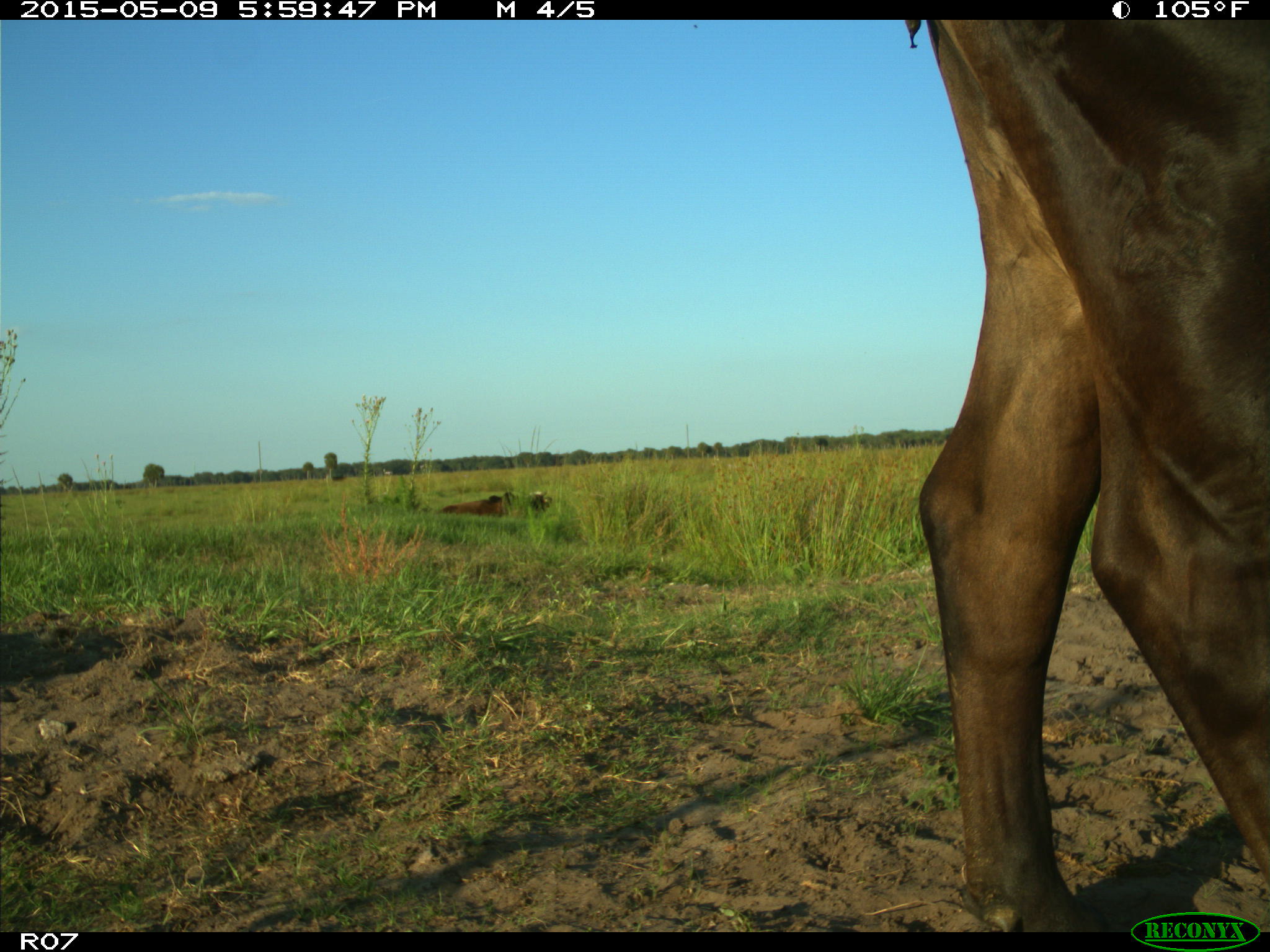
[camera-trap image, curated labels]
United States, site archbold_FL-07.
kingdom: Animalia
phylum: Chordata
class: Mammalia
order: Artiodactyla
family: Bovidae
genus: Bos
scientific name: Bos taurus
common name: domestic cow